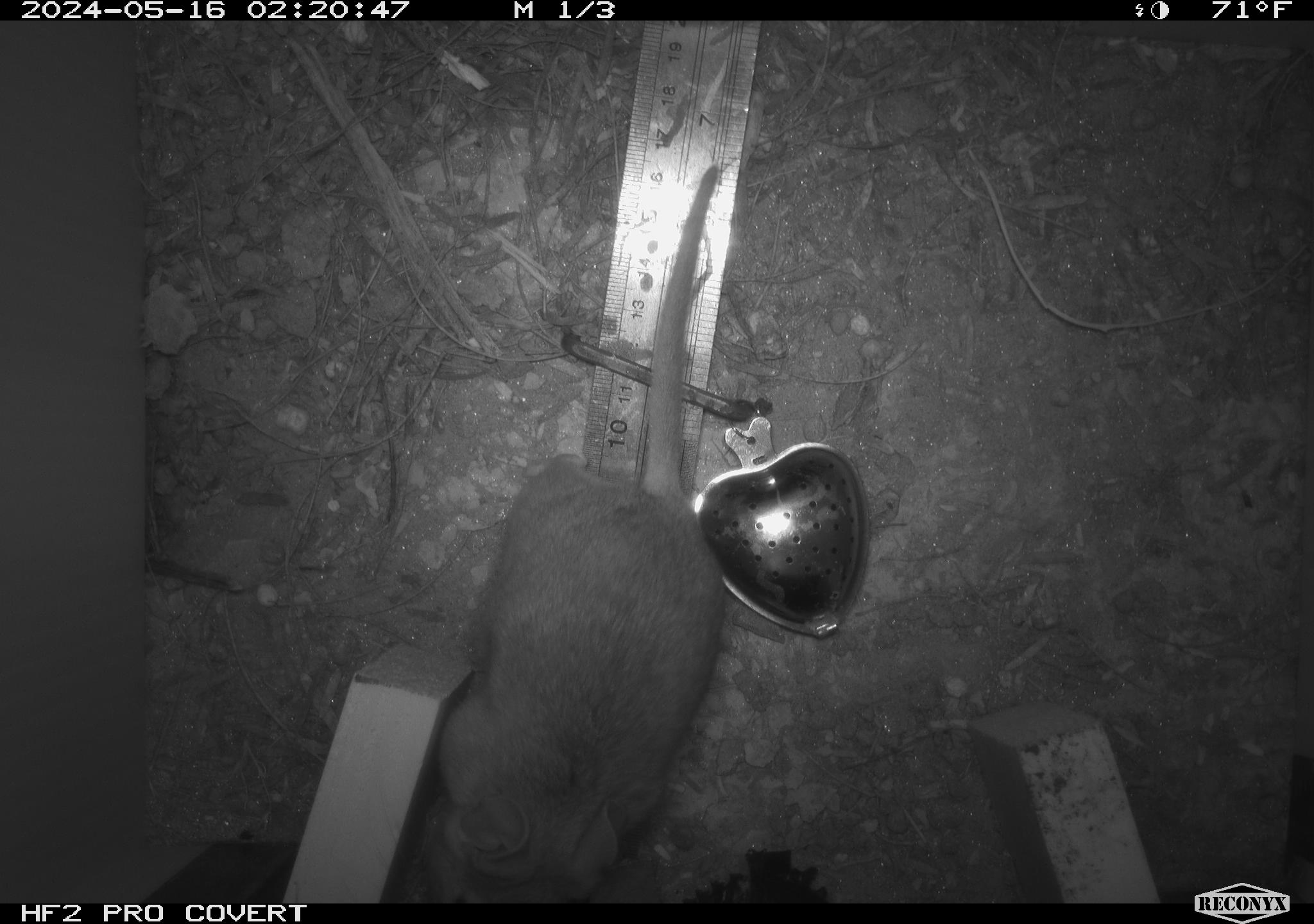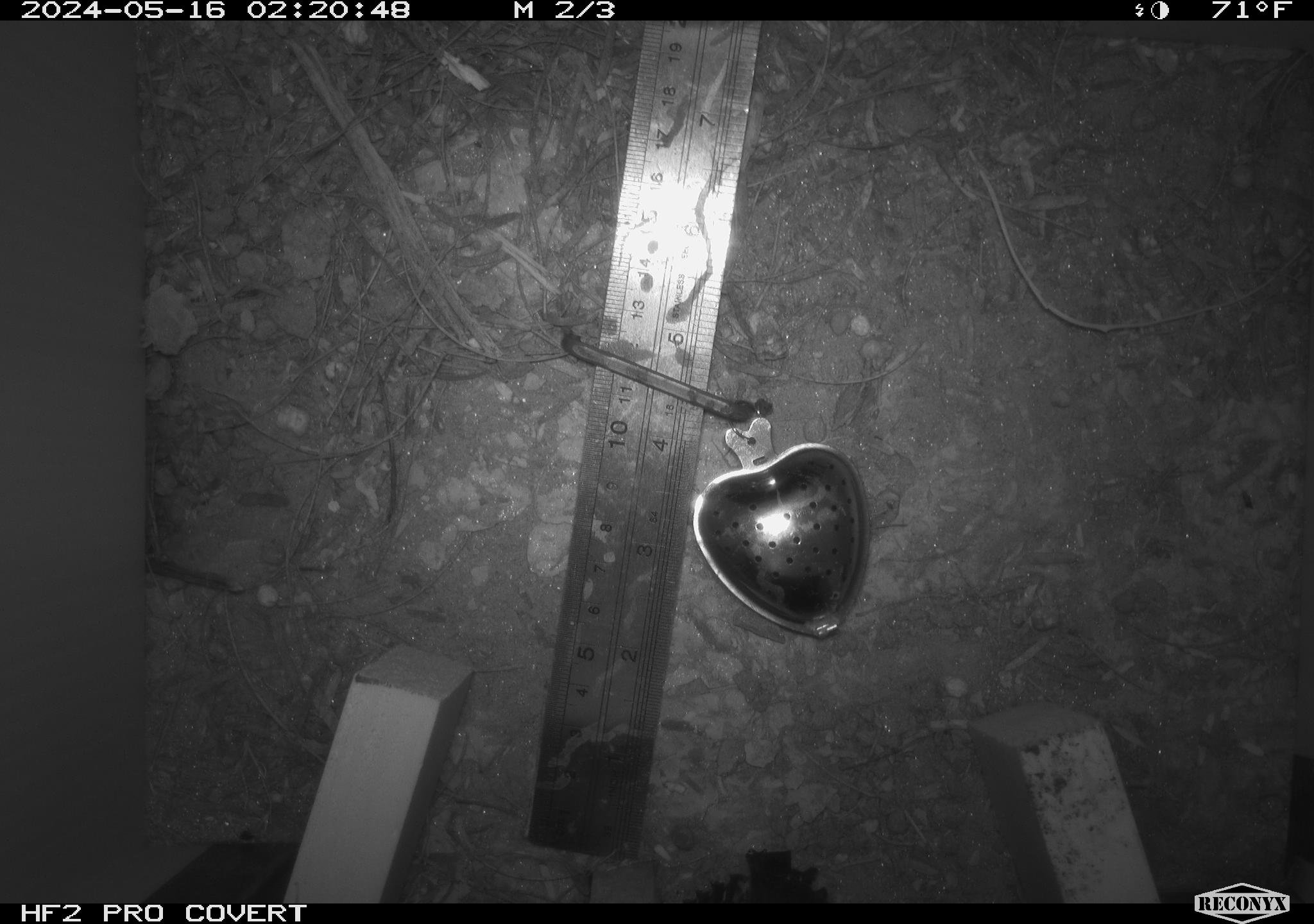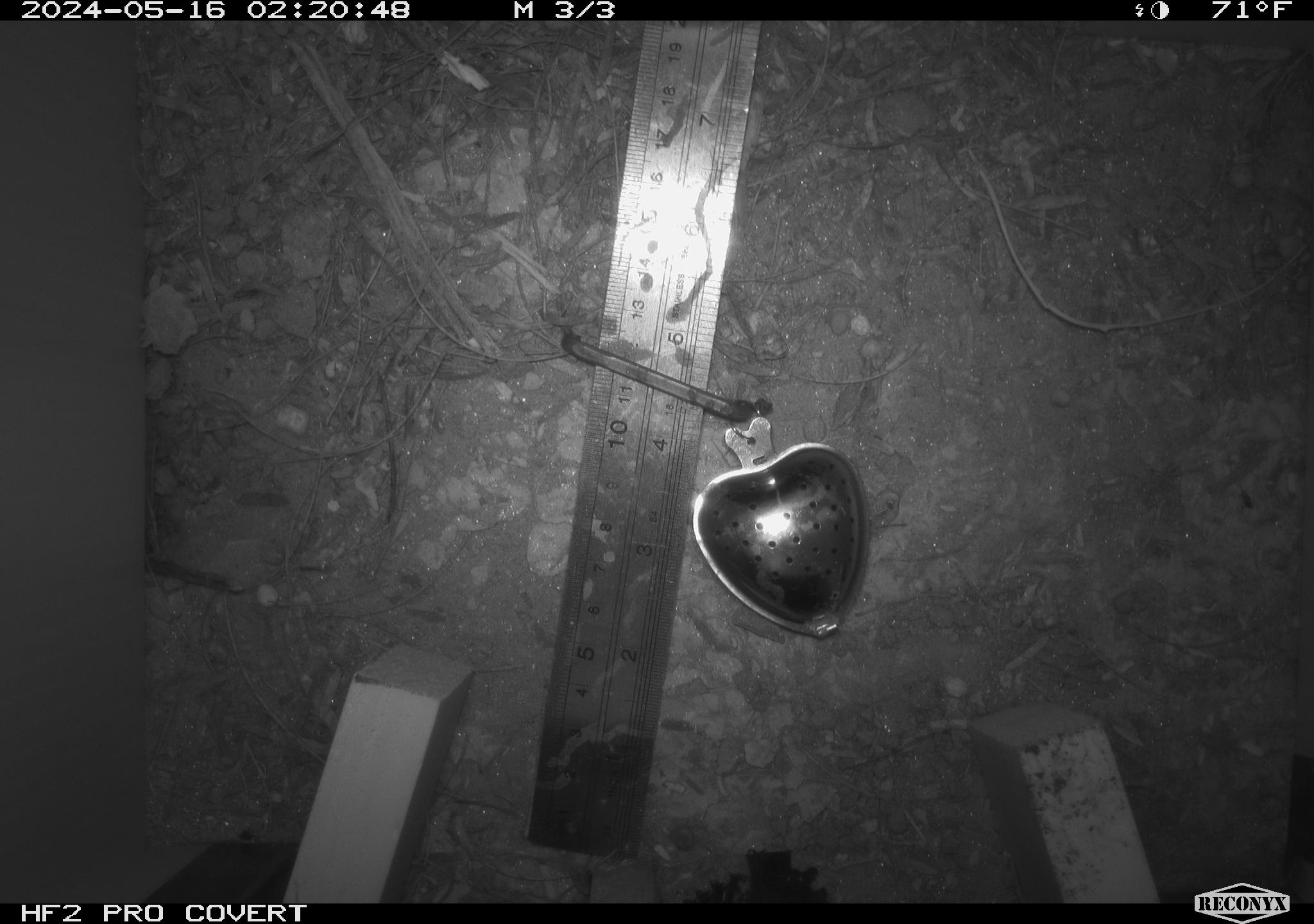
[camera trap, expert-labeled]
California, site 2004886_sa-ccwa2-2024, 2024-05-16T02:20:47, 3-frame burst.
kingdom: Animalia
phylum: Chordata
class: Mammalia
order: Rodentia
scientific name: Rodentia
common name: mouse species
Mouse species (Rodentia).